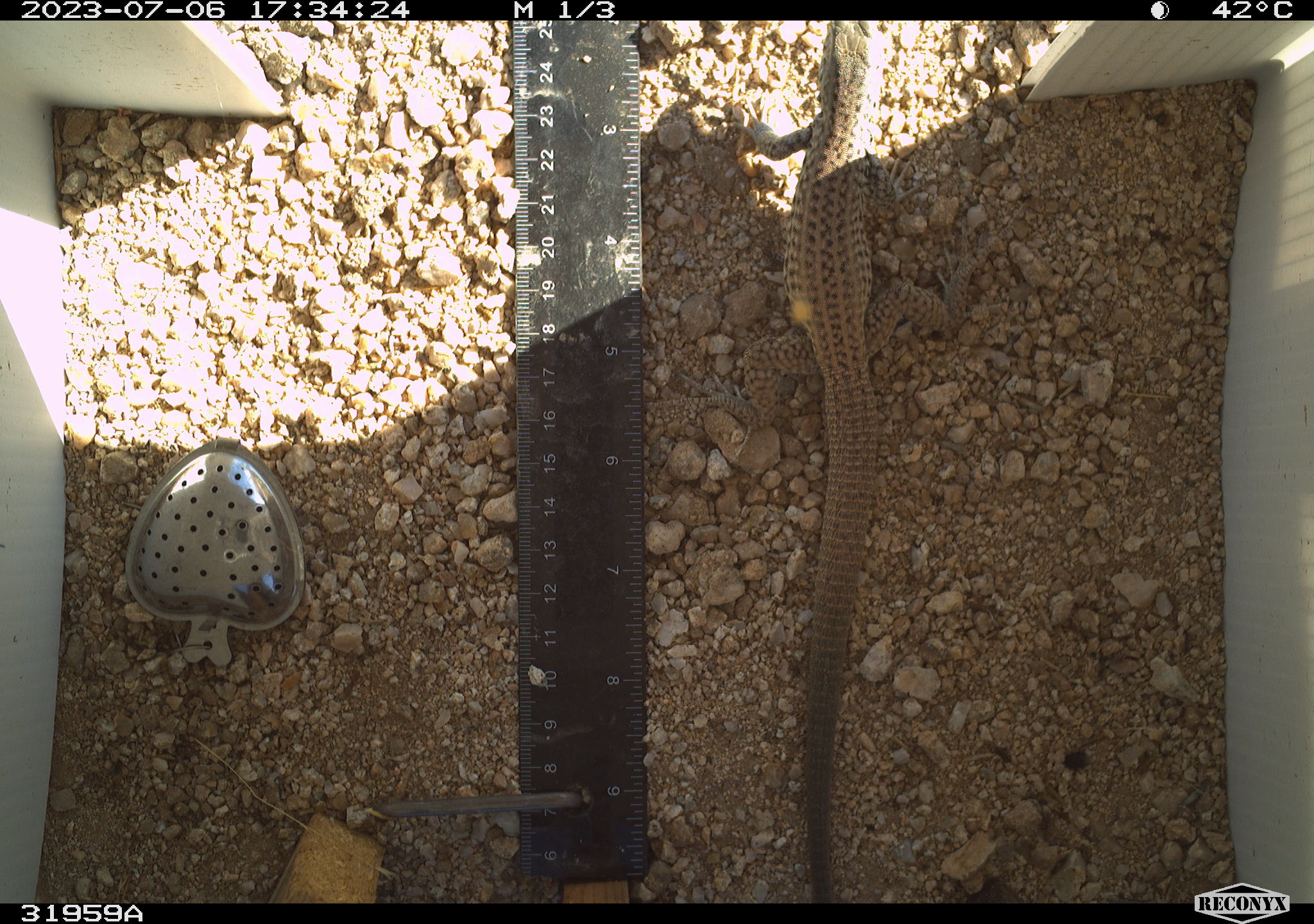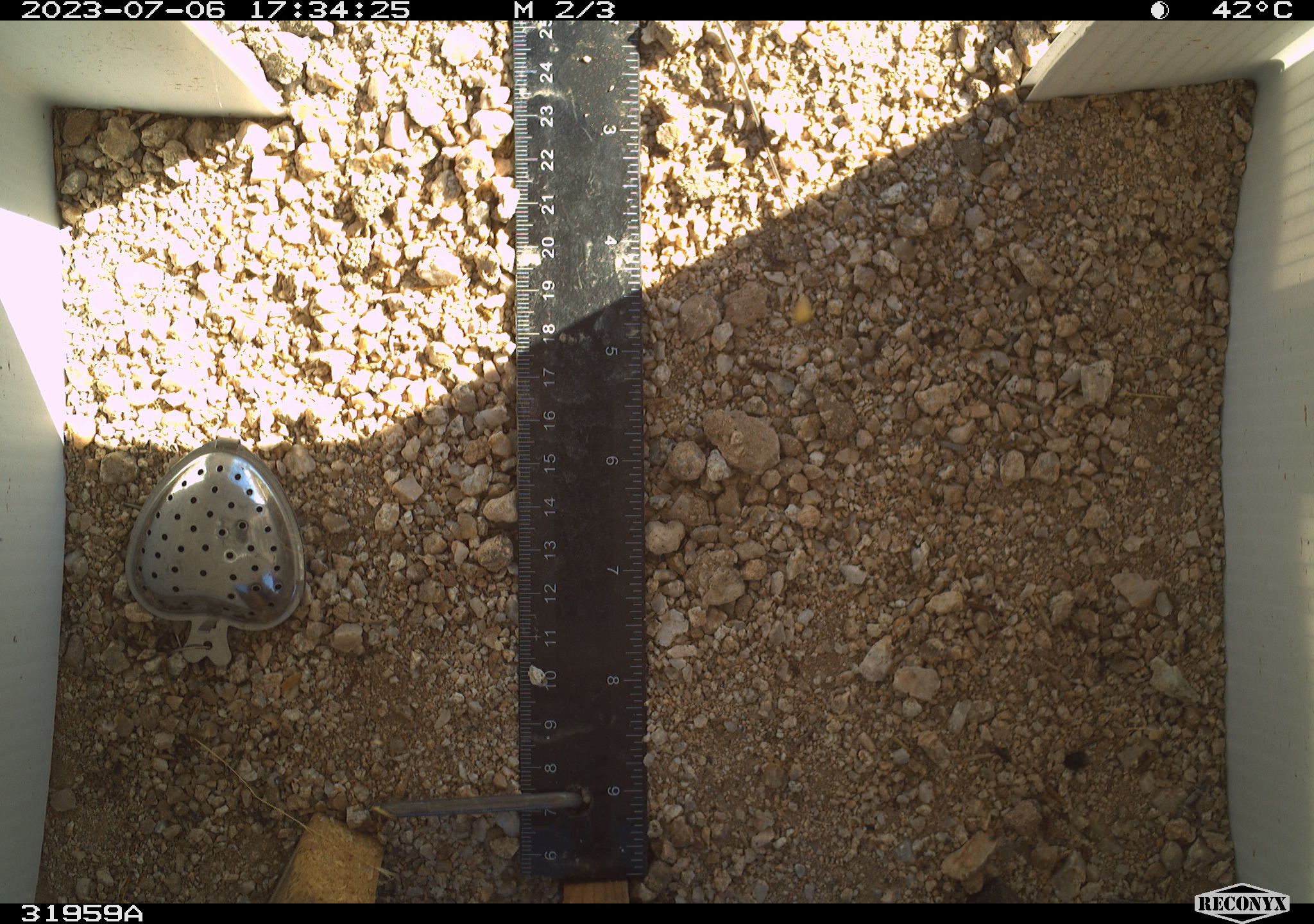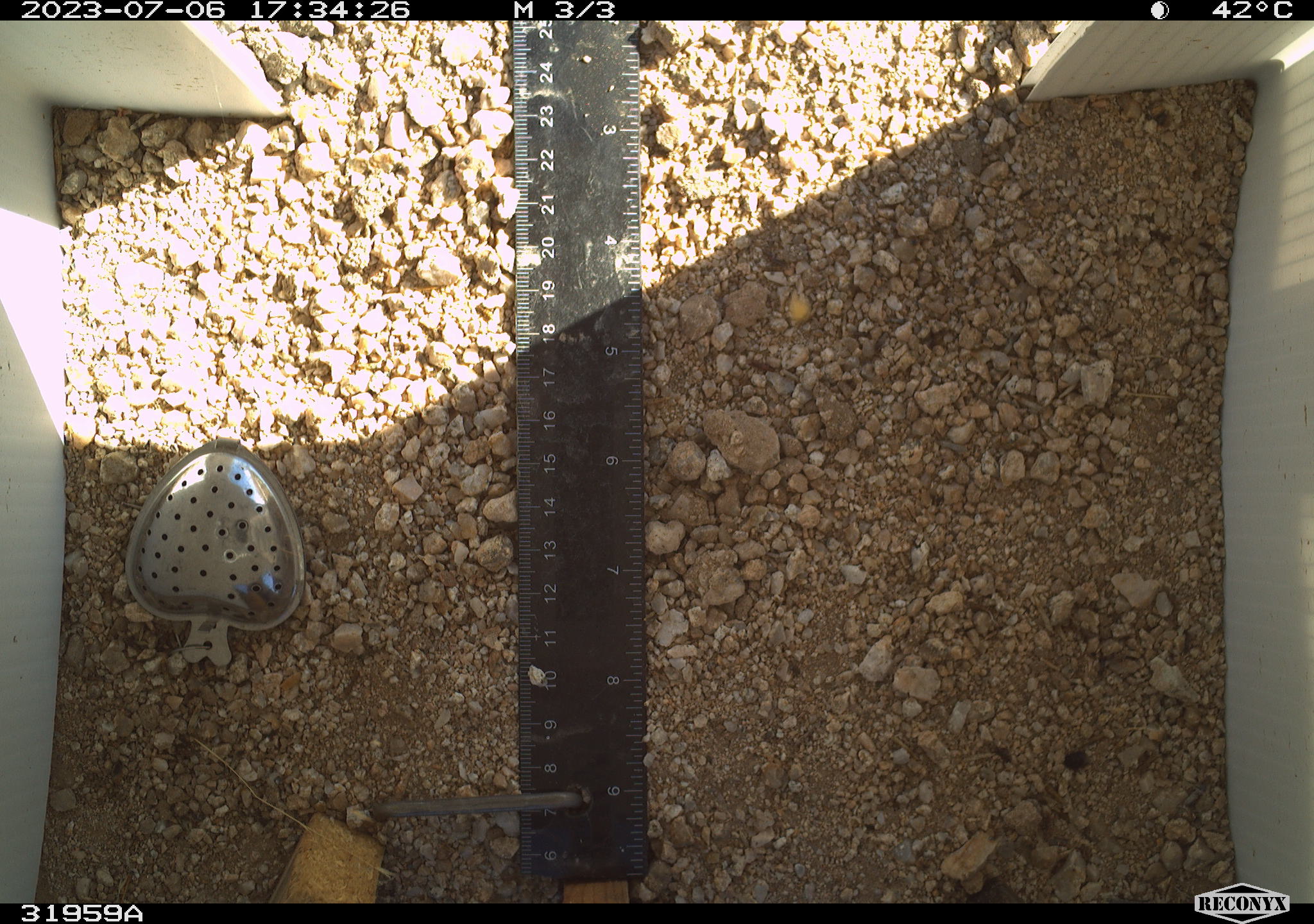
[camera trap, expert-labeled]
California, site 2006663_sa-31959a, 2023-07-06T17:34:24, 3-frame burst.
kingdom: Animalia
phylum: Chordata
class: Reptilia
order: Squamata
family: Teiidae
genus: Aspidoscelis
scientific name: Aspidoscelis tigris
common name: western whiptail